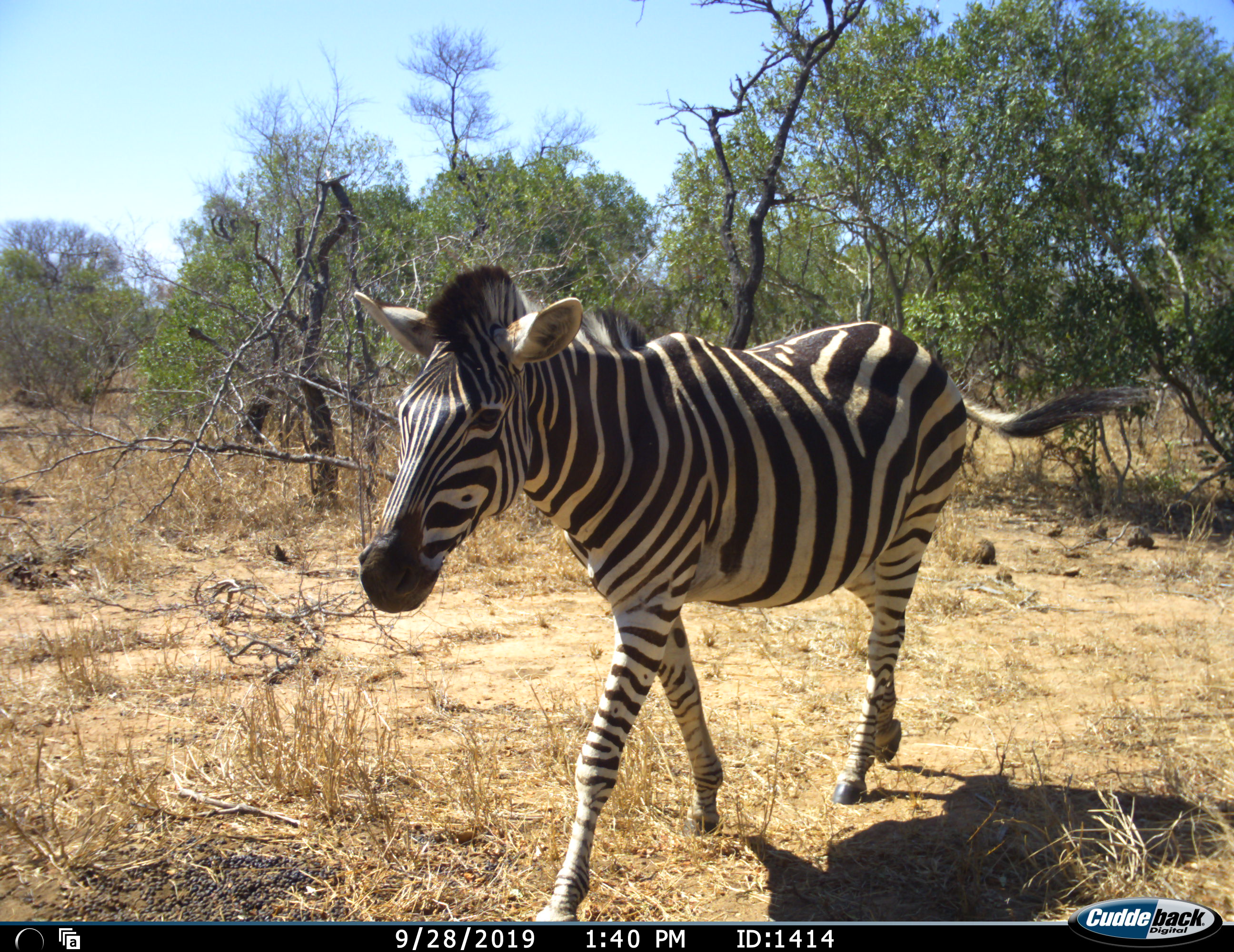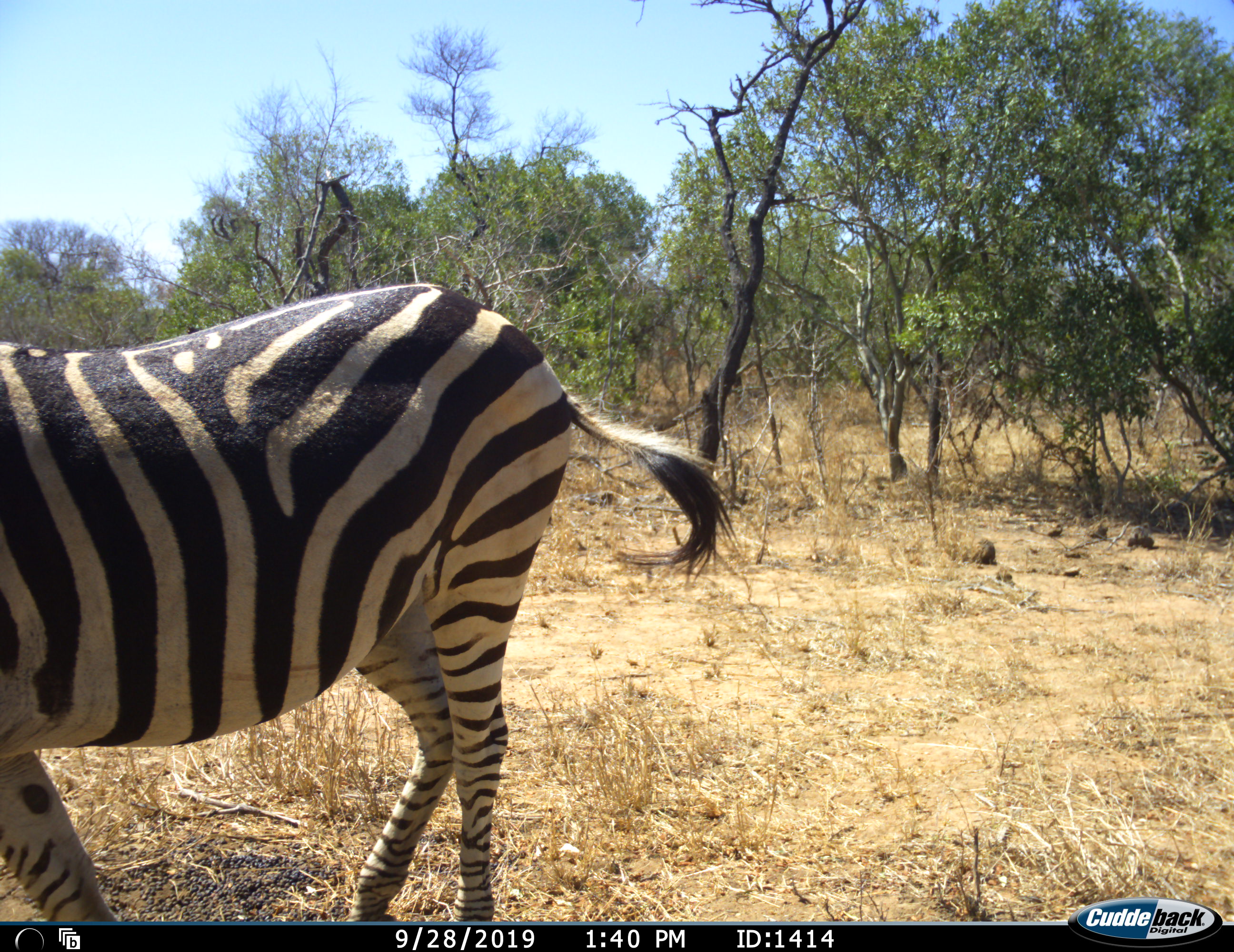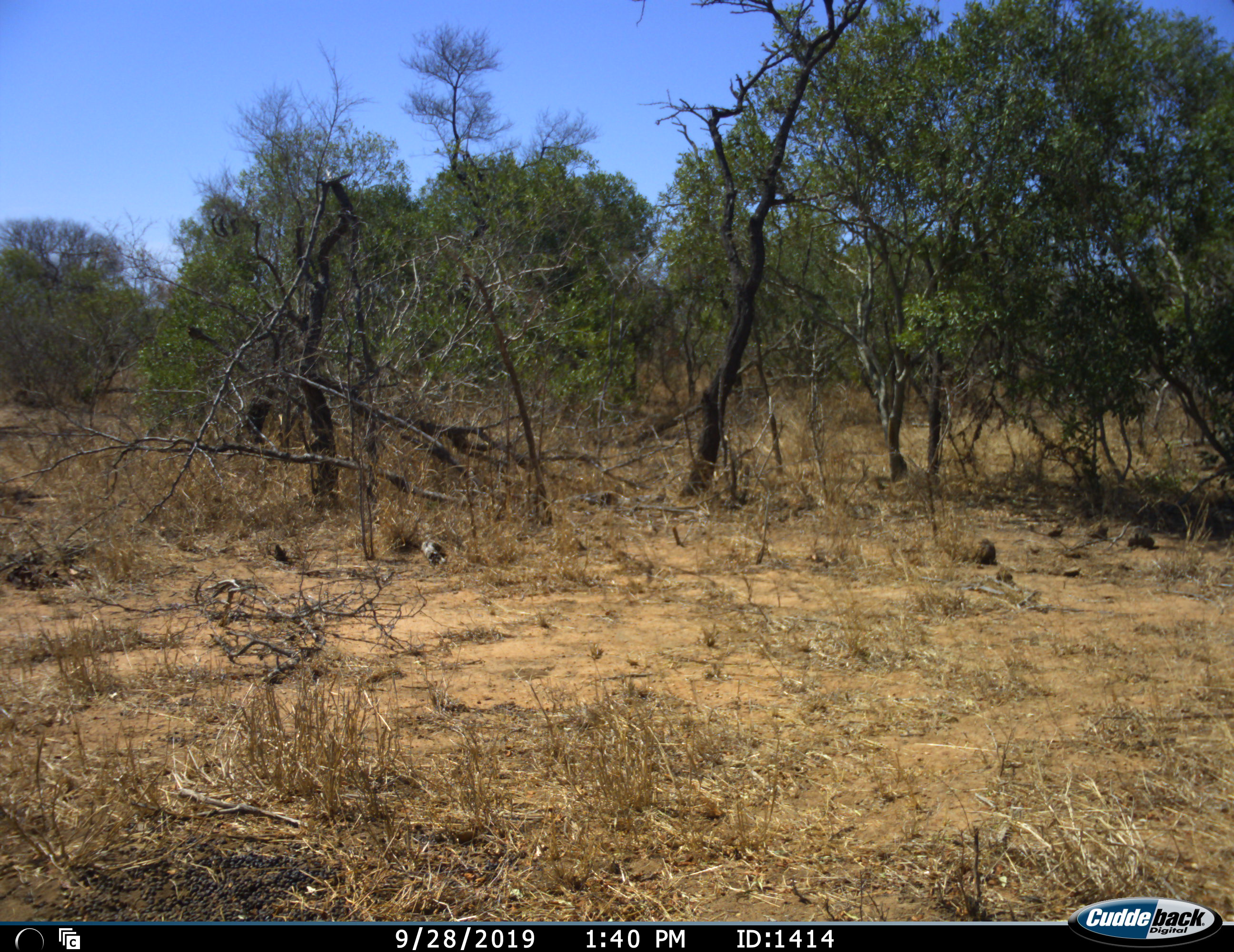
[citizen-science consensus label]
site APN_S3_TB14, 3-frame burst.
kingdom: Animalia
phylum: Chordata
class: Mammalia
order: Perissodactyla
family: Equidae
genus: Equus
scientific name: Equus quagga burchellii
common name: burchell's zebra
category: zebraburchells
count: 1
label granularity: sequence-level